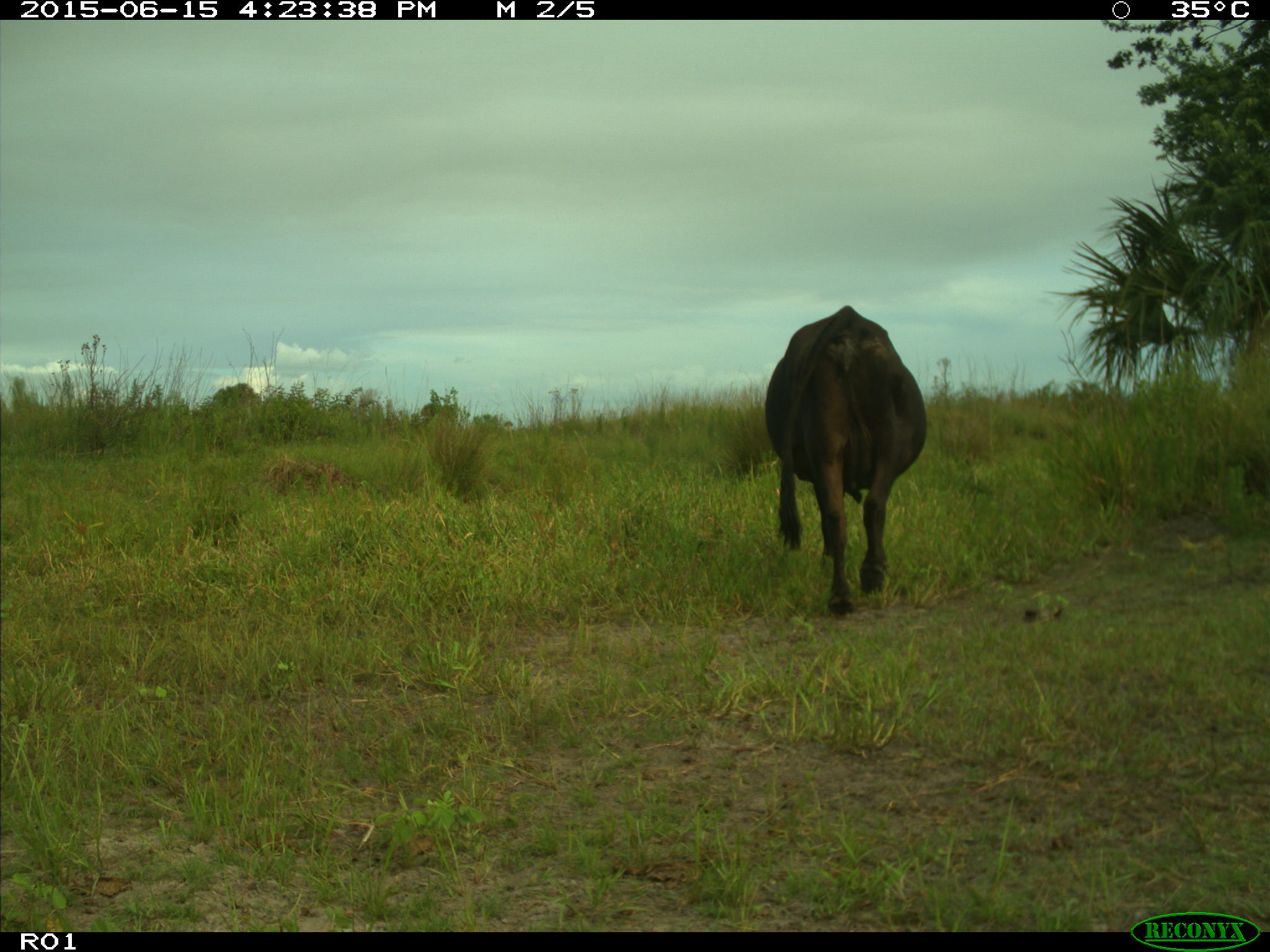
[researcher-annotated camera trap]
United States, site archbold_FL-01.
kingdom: Animalia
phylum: Chordata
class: Mammalia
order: Artiodactyla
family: Bovidae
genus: Bos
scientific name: Bos taurus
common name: domestic cow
Bos taurus (domestic cow).